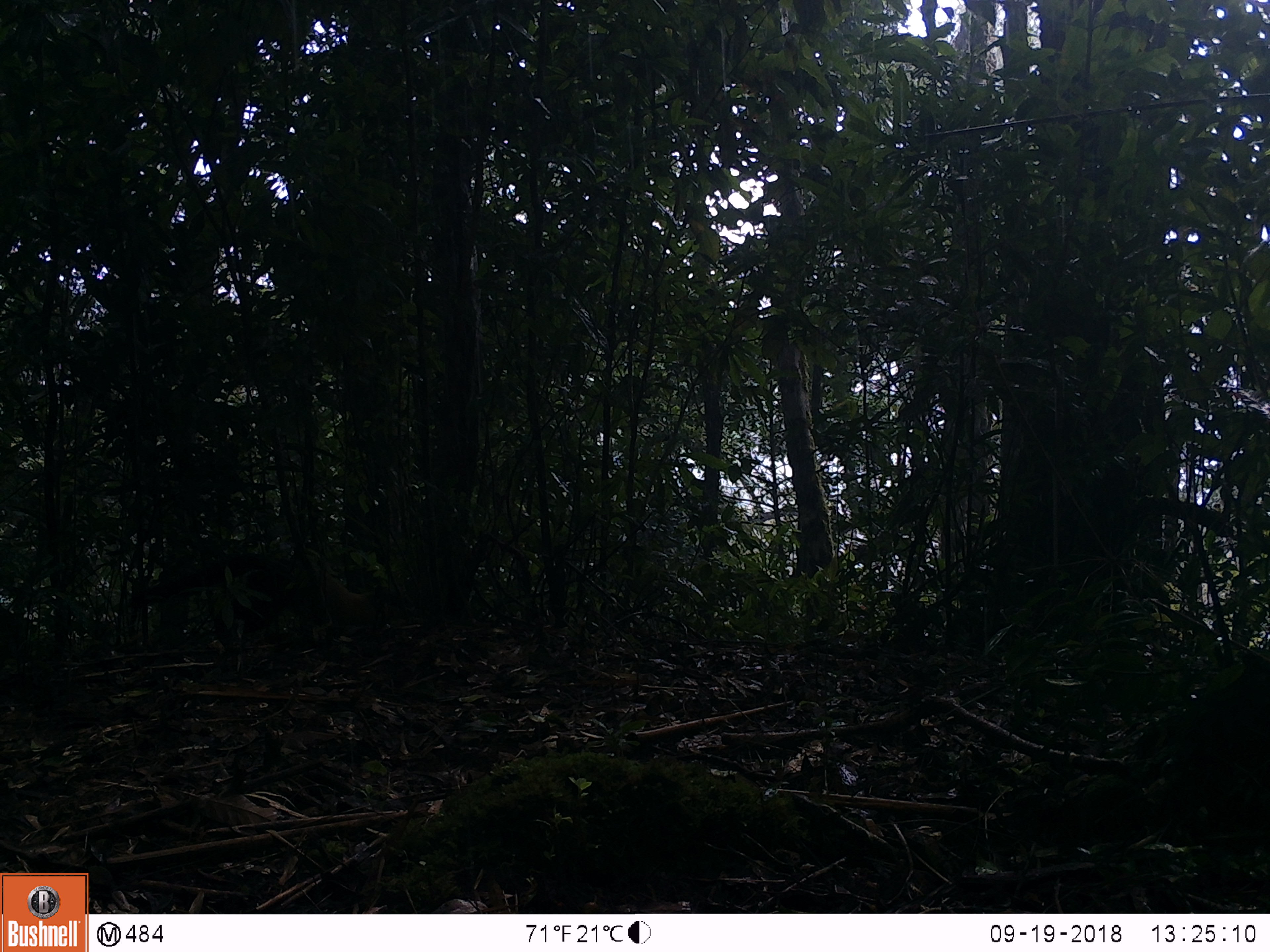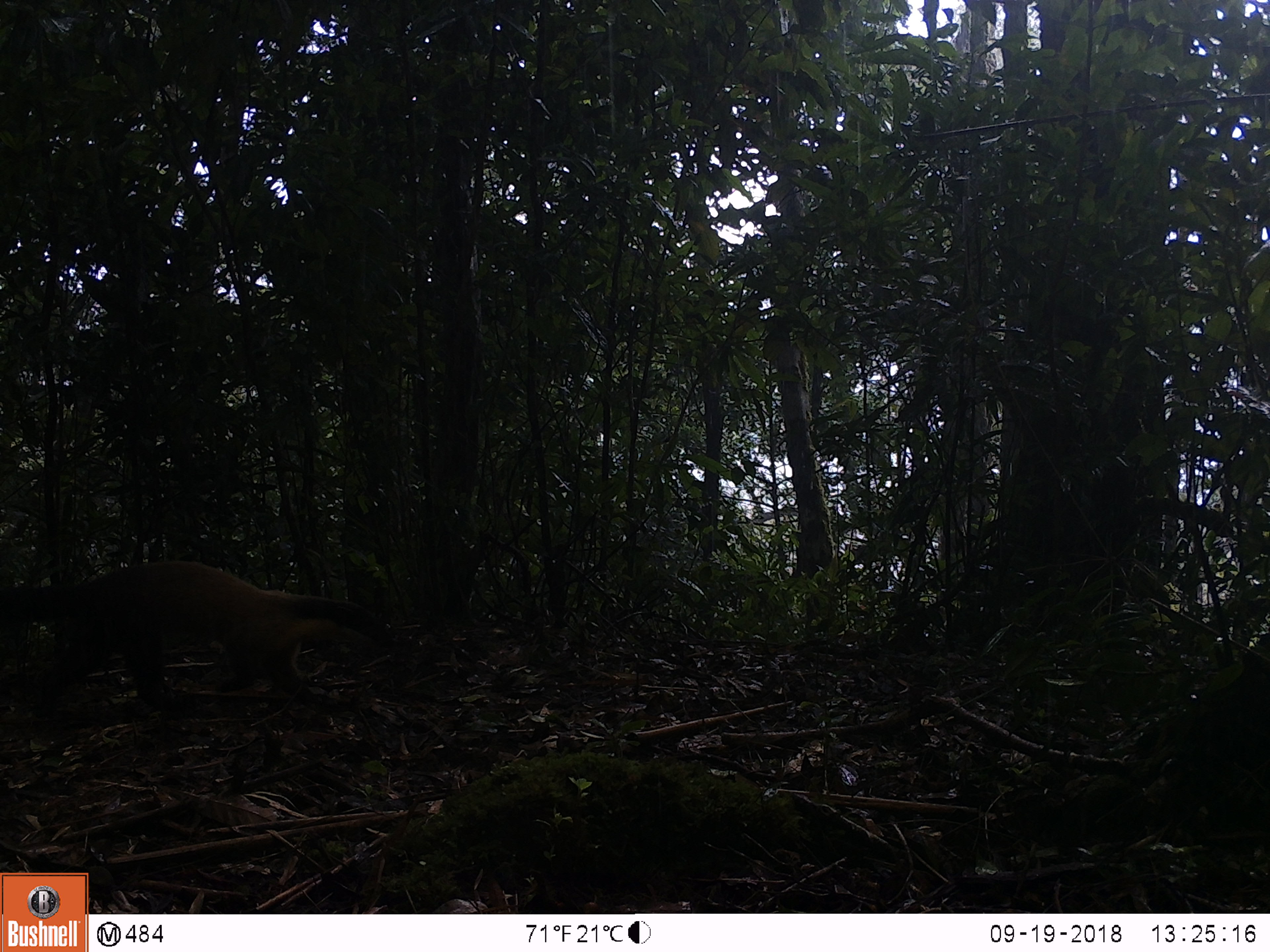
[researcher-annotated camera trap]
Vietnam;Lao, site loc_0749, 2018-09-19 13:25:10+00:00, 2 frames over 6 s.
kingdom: Animalia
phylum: Chordata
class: Mammalia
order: Carnivora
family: Mustelidae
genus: Martes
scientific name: Martes flavigula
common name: yellow-throated marten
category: yellow throated marten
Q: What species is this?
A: Yellow throated marten (yellow-throated marten) (Martes flavigula).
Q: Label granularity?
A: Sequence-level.